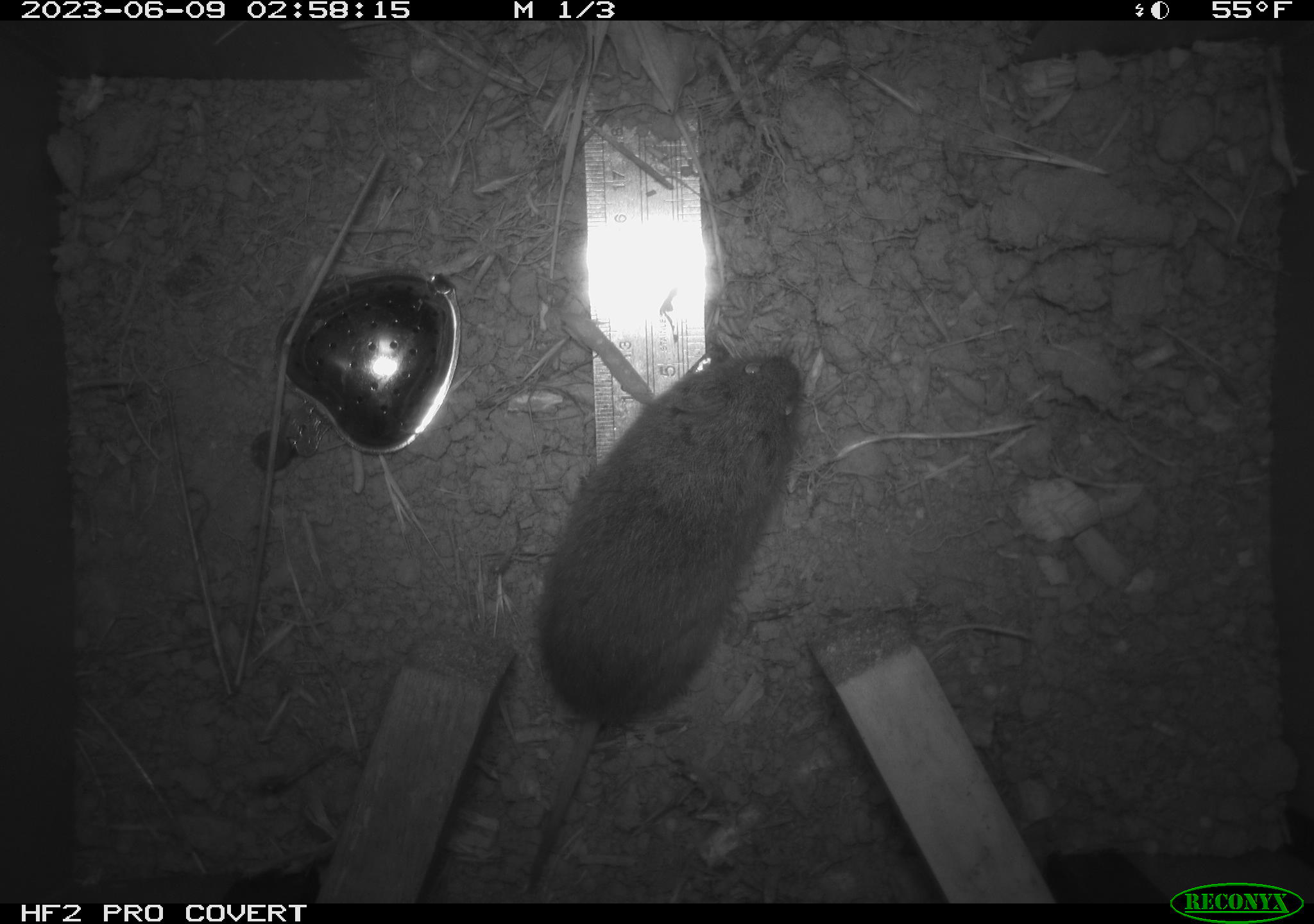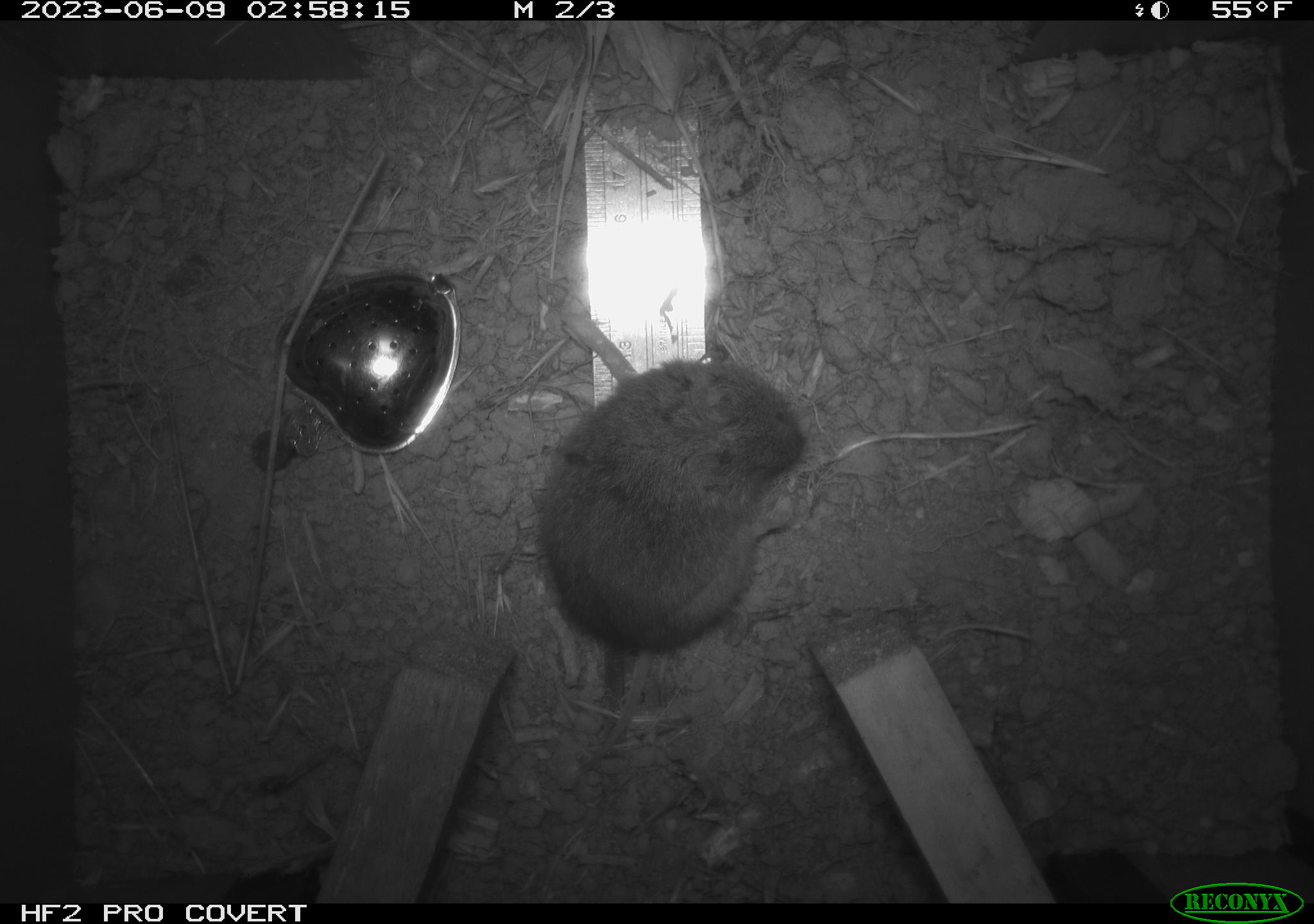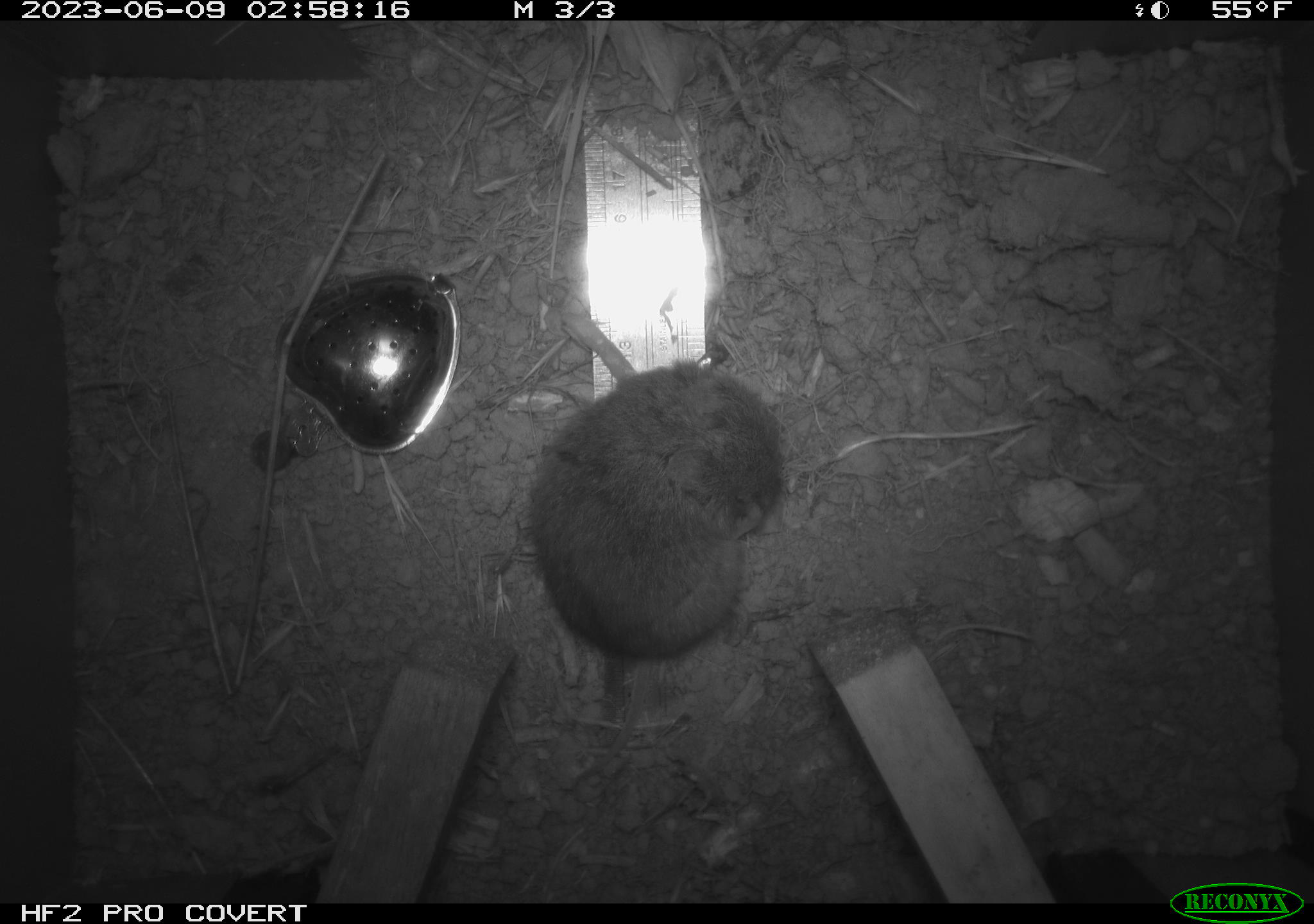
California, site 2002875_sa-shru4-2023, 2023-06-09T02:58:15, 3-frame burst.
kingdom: Animalia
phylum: Chordata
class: Mammalia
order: Rodentia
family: Cricetidae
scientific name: Arvicolinae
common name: voles, lemmings, and muskrats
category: arvicolinae subfamily